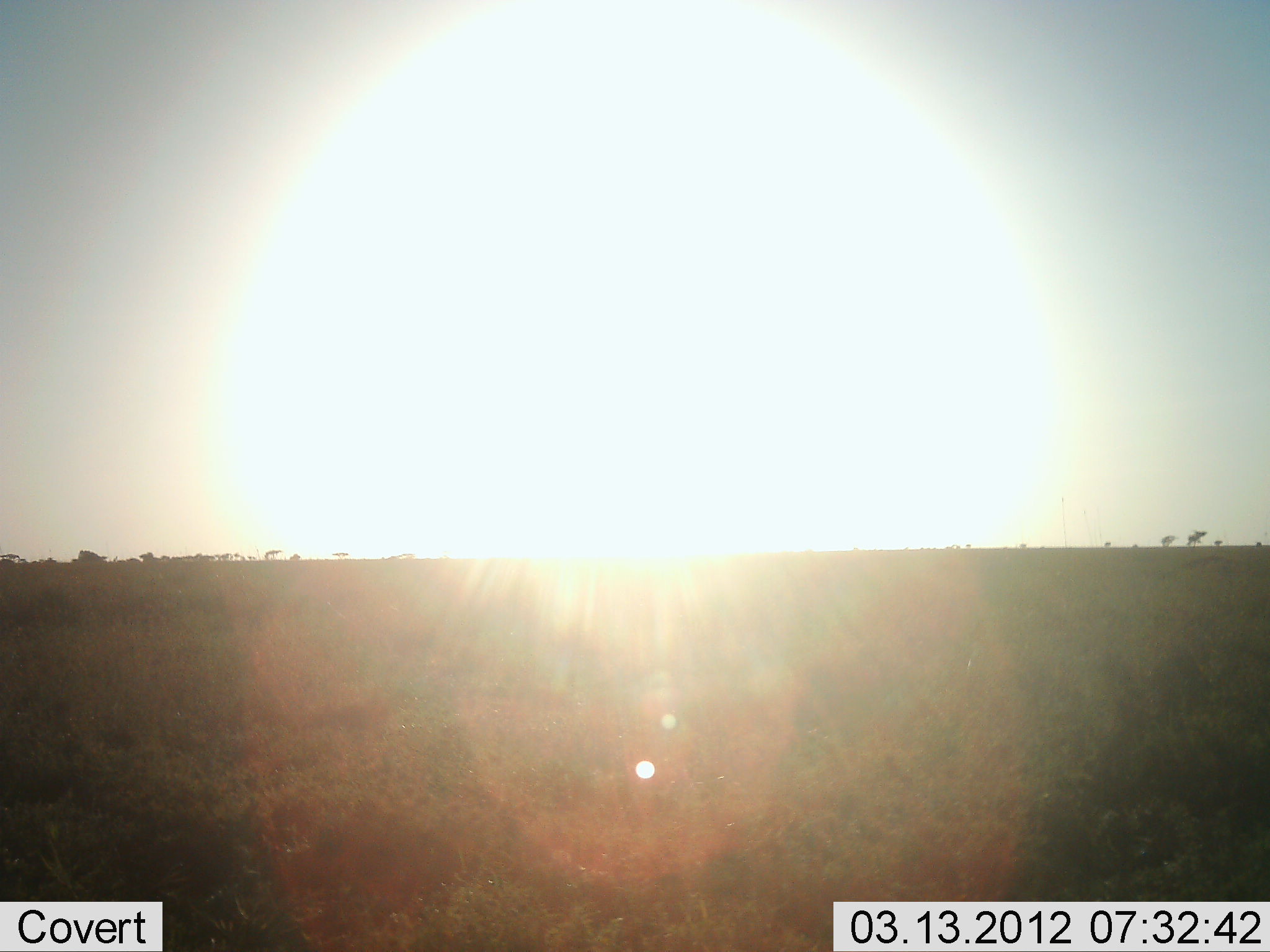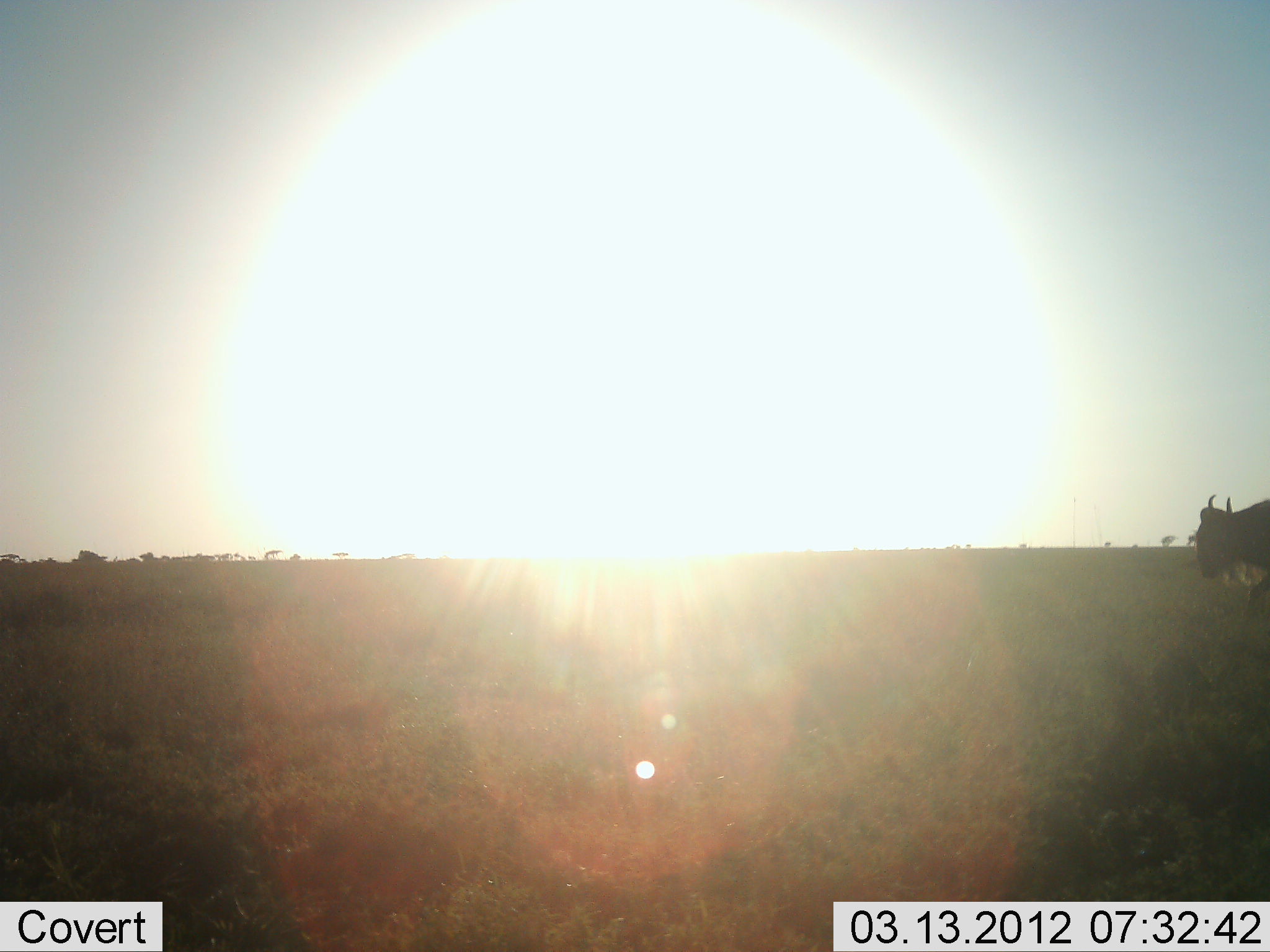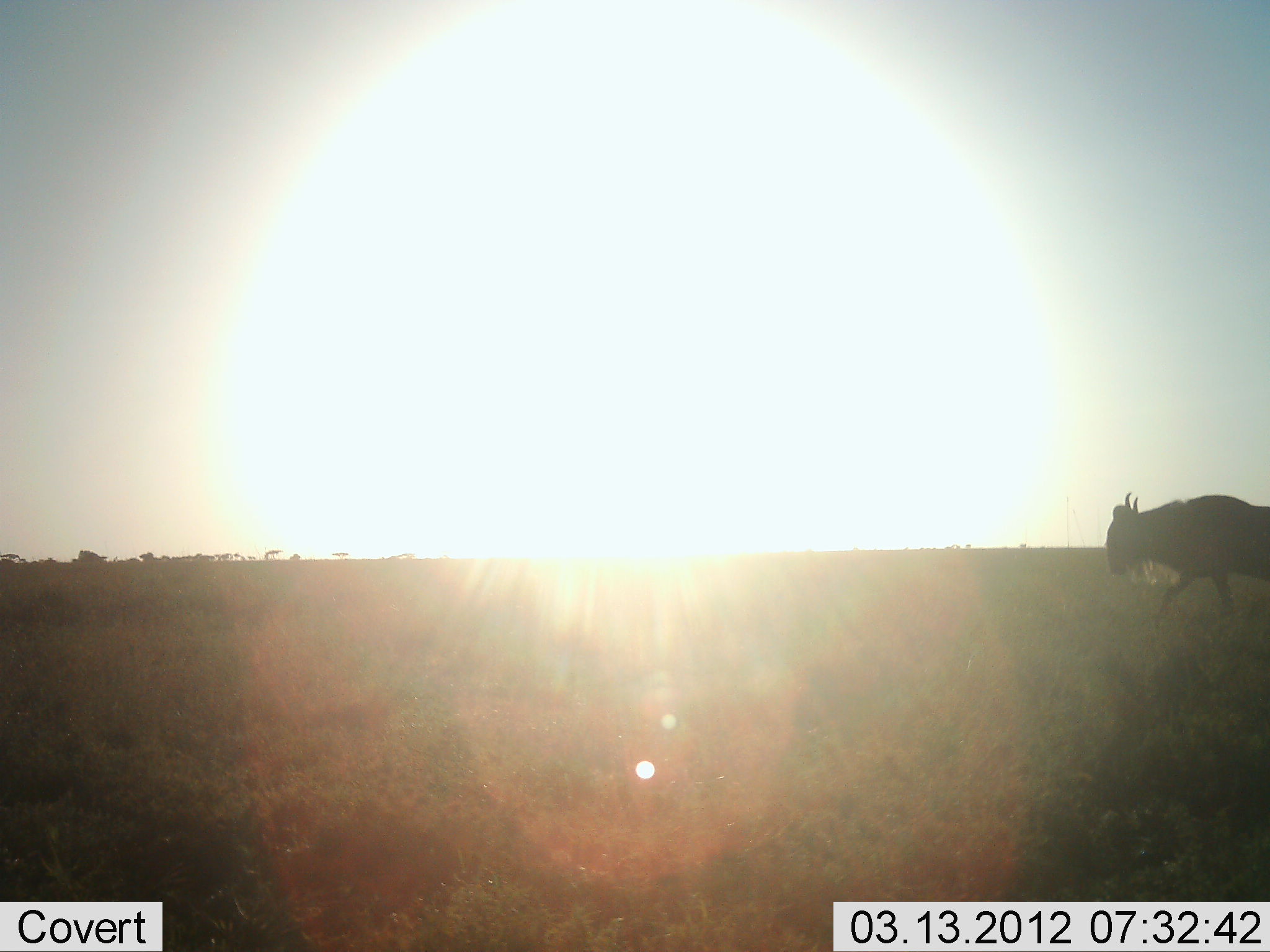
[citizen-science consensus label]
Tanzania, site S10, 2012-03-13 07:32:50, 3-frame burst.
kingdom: Animalia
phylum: Chordata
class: Mammalia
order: Artiodactyla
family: Bovidae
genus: Connochaetes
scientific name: Connochaetes taurinus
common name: blue wildebeest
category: wildebeest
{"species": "wildebeest (blue wildebeest) (Connochaetes taurinus)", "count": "1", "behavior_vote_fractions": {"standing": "12%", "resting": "0%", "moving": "88%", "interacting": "0%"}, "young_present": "0%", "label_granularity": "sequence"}